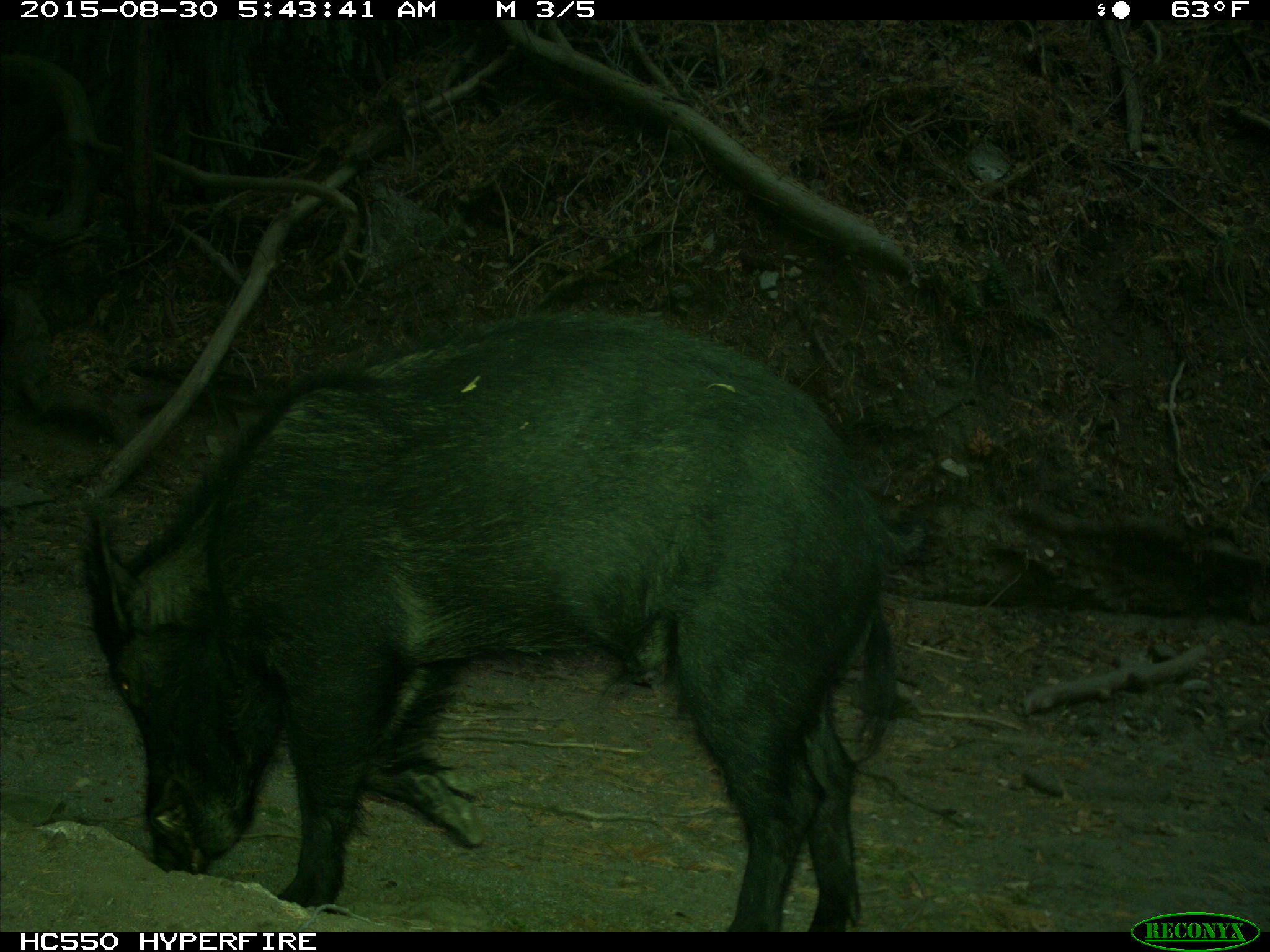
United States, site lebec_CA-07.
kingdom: Animalia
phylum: Chordata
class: Mammalia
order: Artiodactyla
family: Suidae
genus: Sus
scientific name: Sus scrofa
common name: wild boar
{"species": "Sus scrofa (wild boar)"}